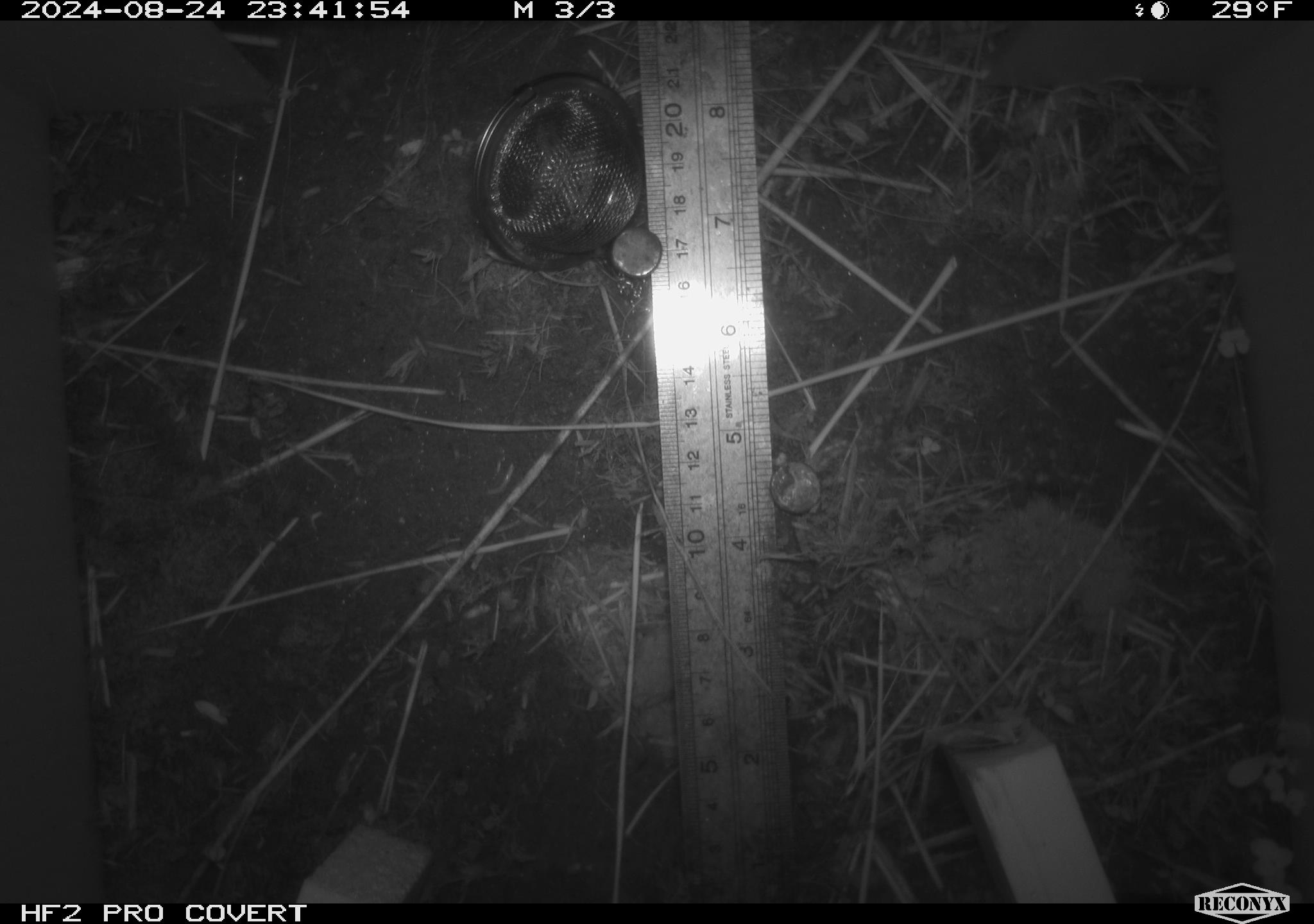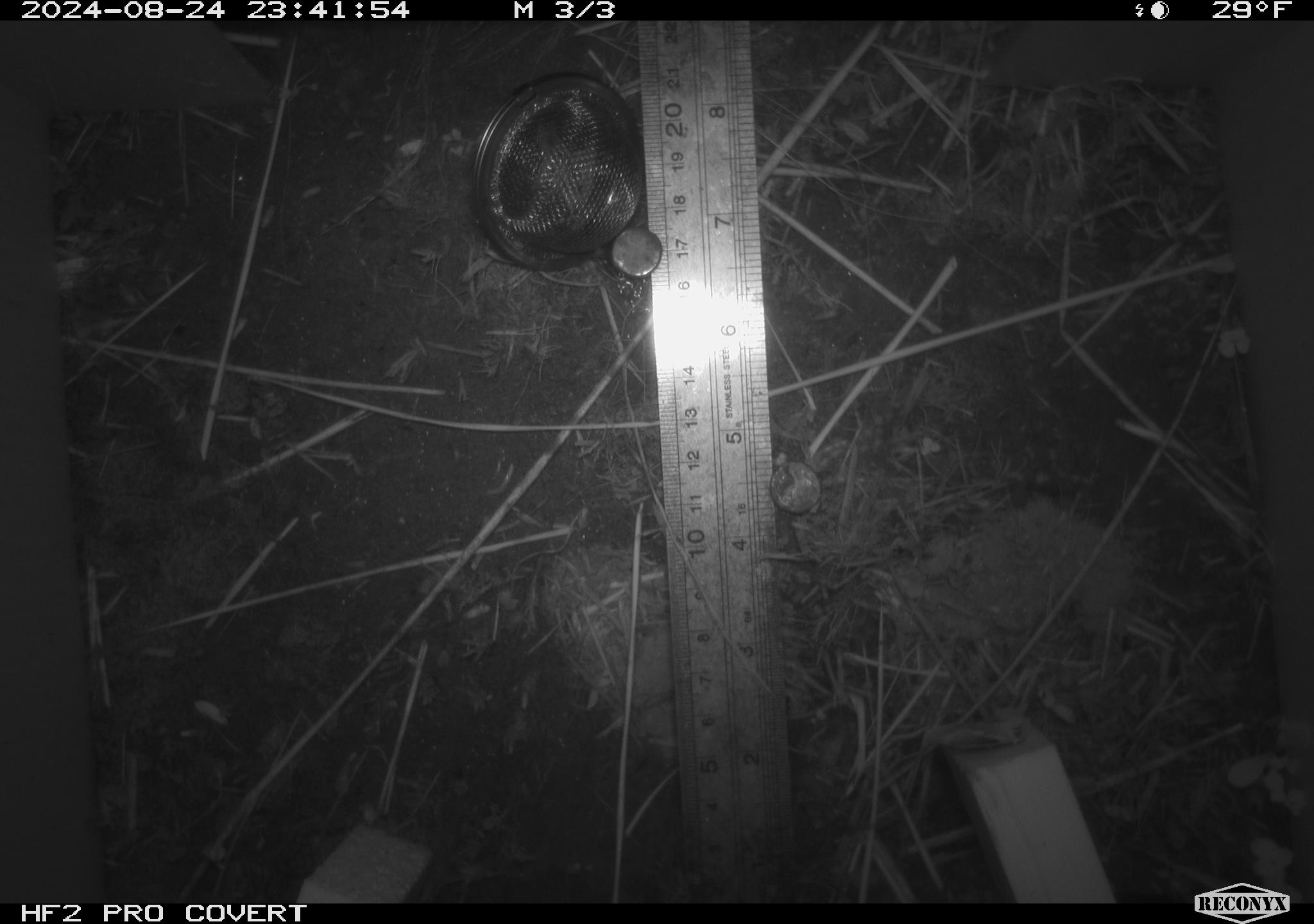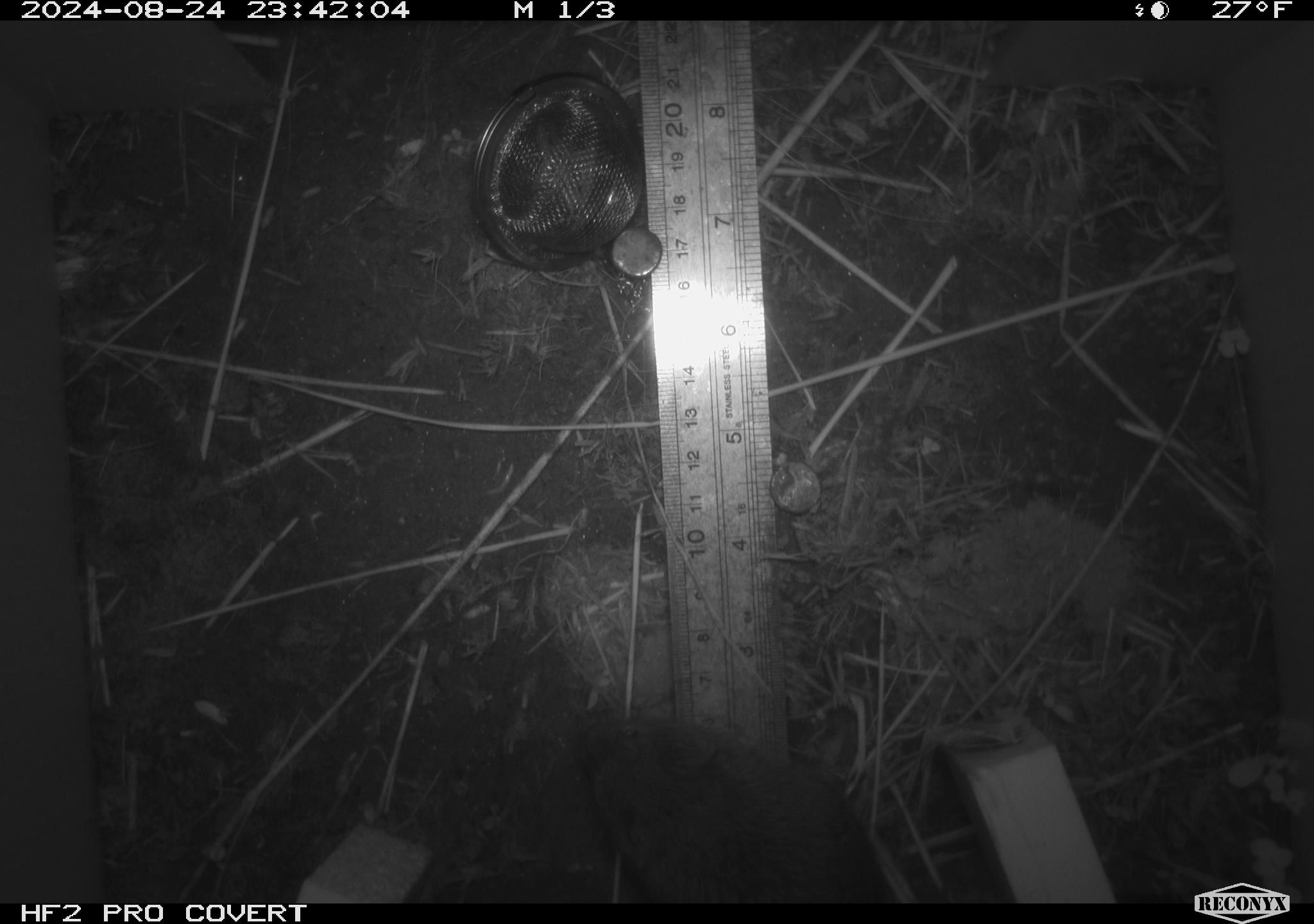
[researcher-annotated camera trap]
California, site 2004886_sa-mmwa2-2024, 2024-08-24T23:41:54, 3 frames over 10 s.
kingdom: Animalia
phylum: Chordata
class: Mammalia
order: Rodentia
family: Cricetidae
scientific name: Arvicolinae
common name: voles, lemmings, and muskrats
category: arvicolinae subfamily